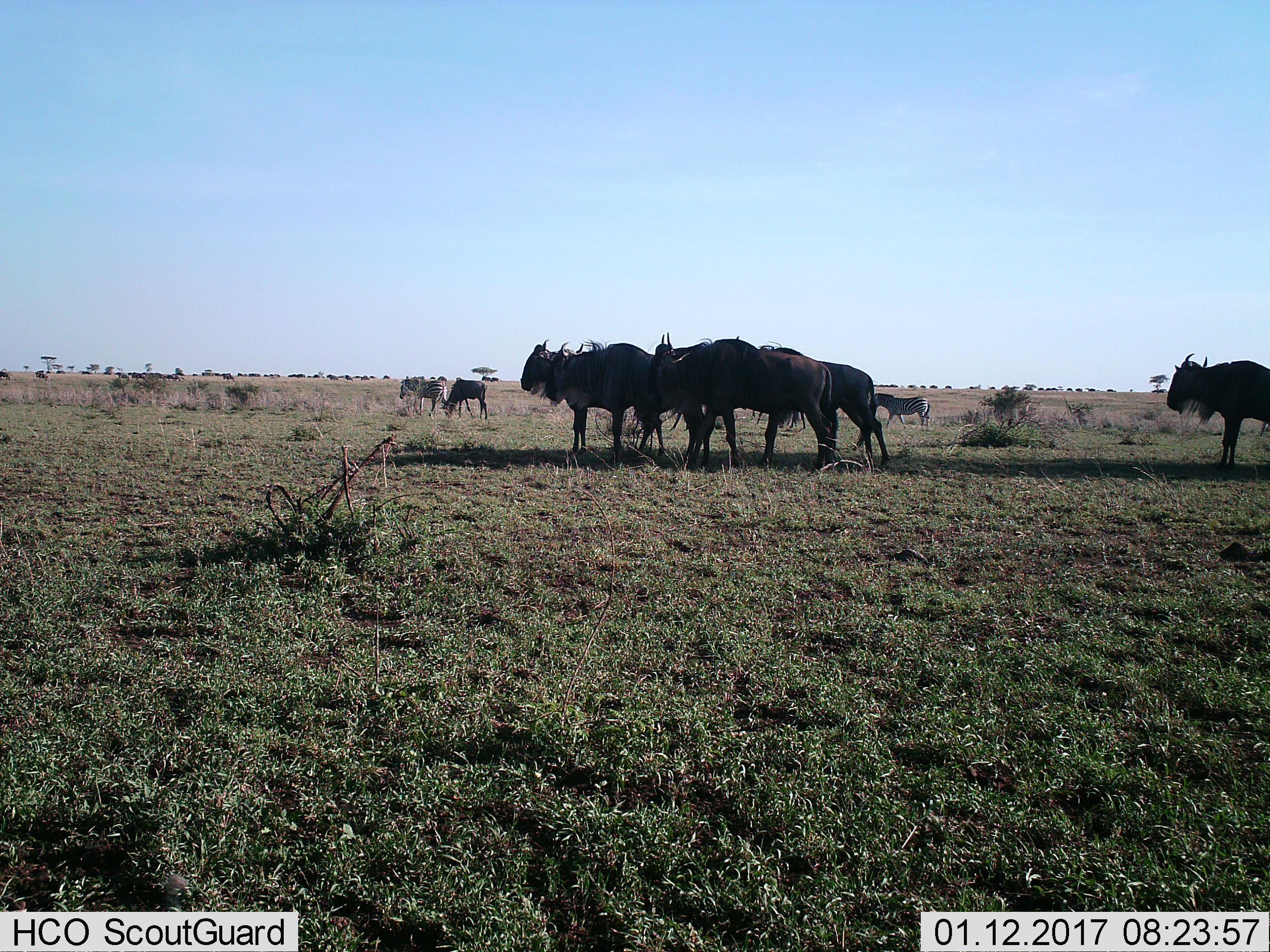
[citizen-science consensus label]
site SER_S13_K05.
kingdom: Animalia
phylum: Chordata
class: Mammalia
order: Artiodactyla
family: Bovidae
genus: Connochaetes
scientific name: Connochaetes taurinus taurinus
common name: blue wildebeest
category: wildebeestblue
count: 11-50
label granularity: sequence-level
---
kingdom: Animalia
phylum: Chordata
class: Mammalia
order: Perissodactyla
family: Equidae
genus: Equus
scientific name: Equus quagga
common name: plains zebra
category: zebraplains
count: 2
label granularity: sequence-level